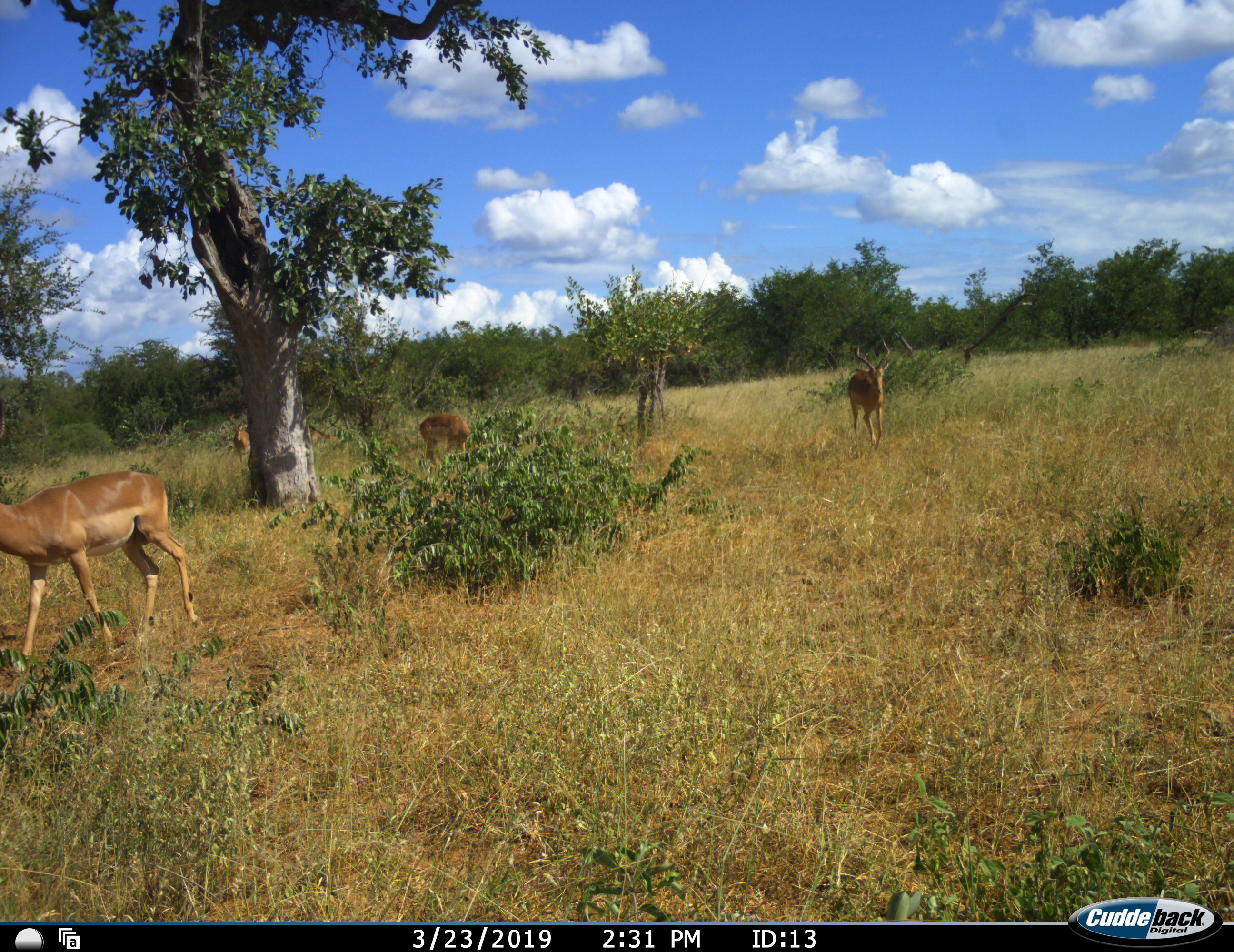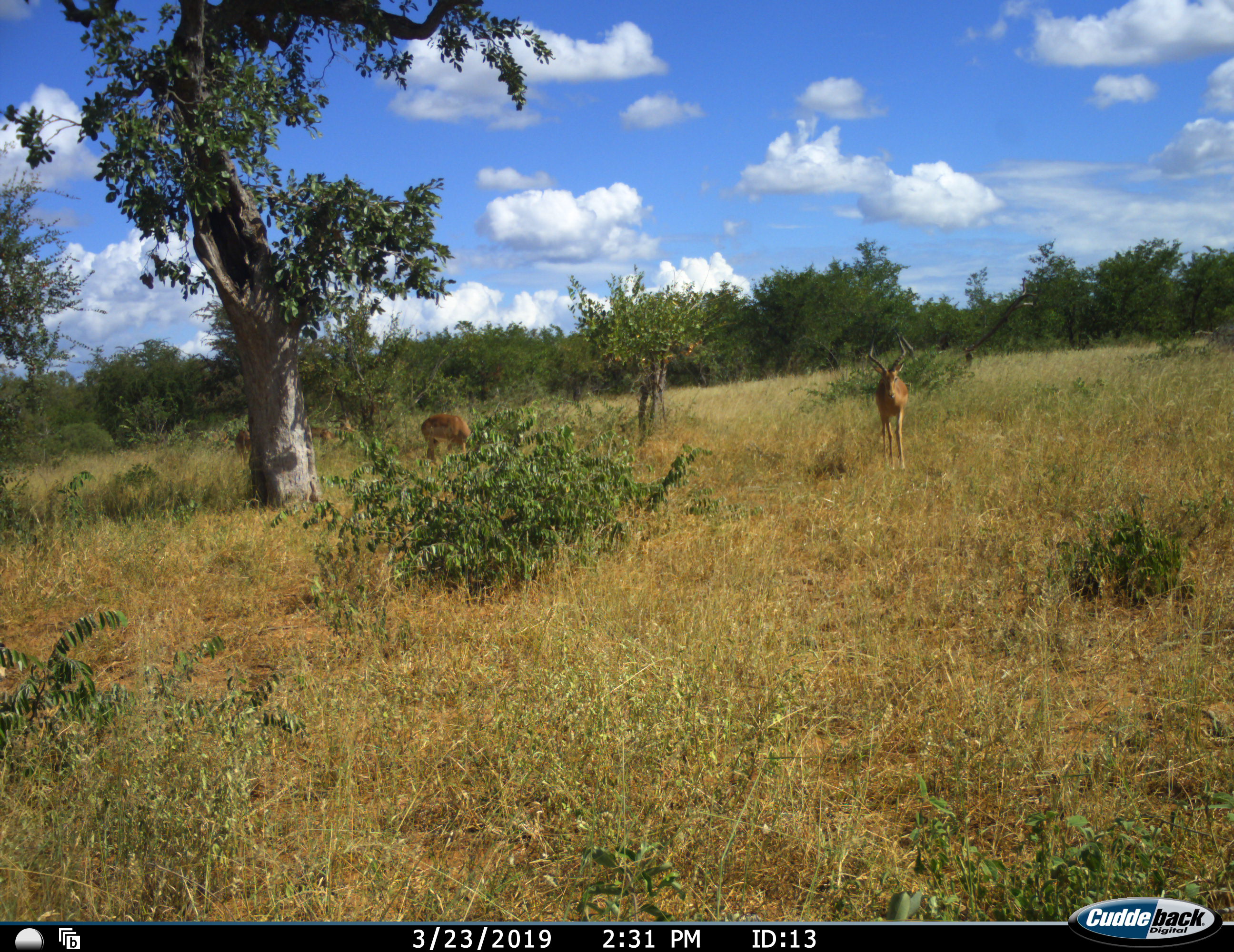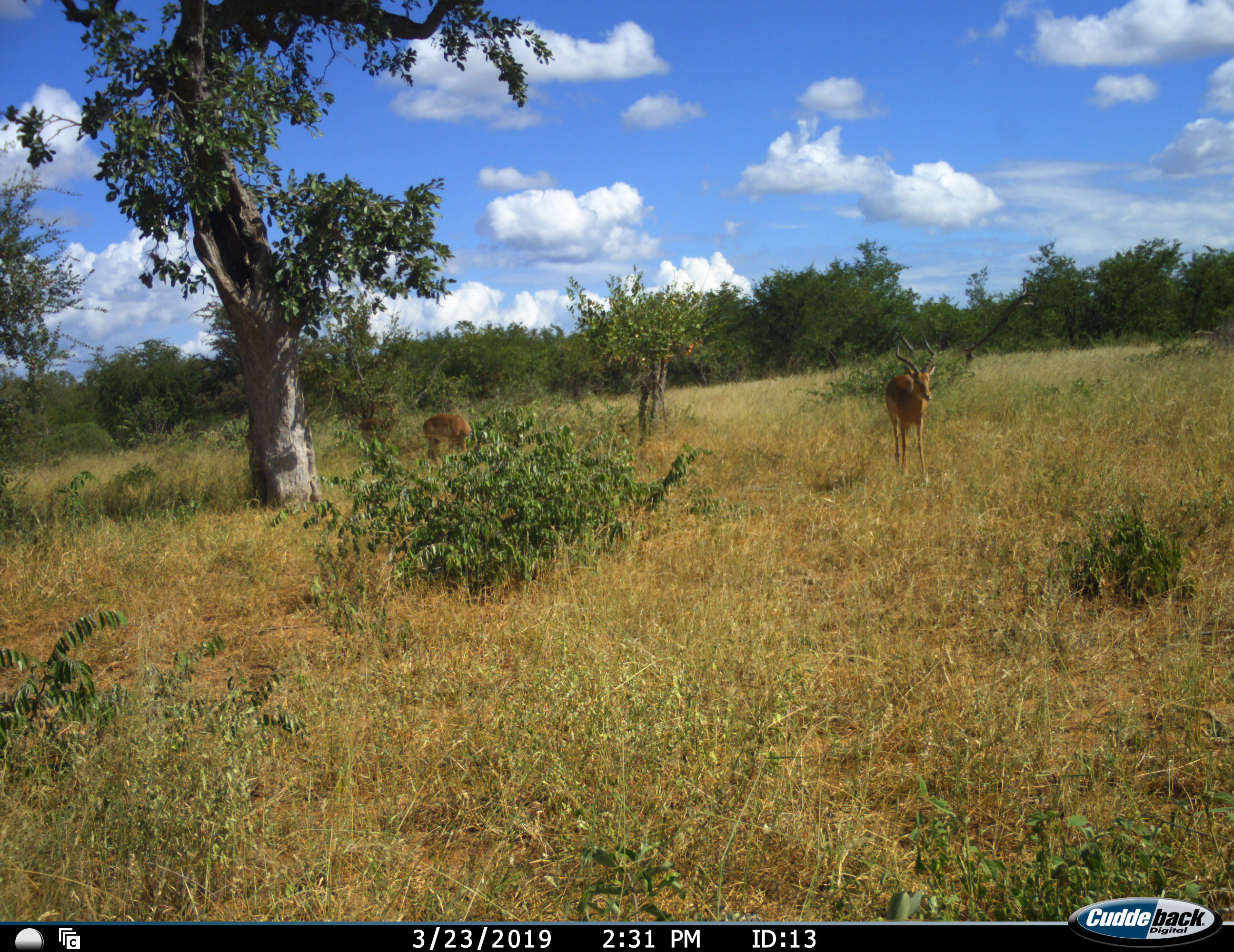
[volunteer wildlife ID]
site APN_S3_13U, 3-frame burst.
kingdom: Animalia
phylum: Chordata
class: Mammalia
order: Artiodactyla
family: Bovidae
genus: Aepyceros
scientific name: Aepyceros melampus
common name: impala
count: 4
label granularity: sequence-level